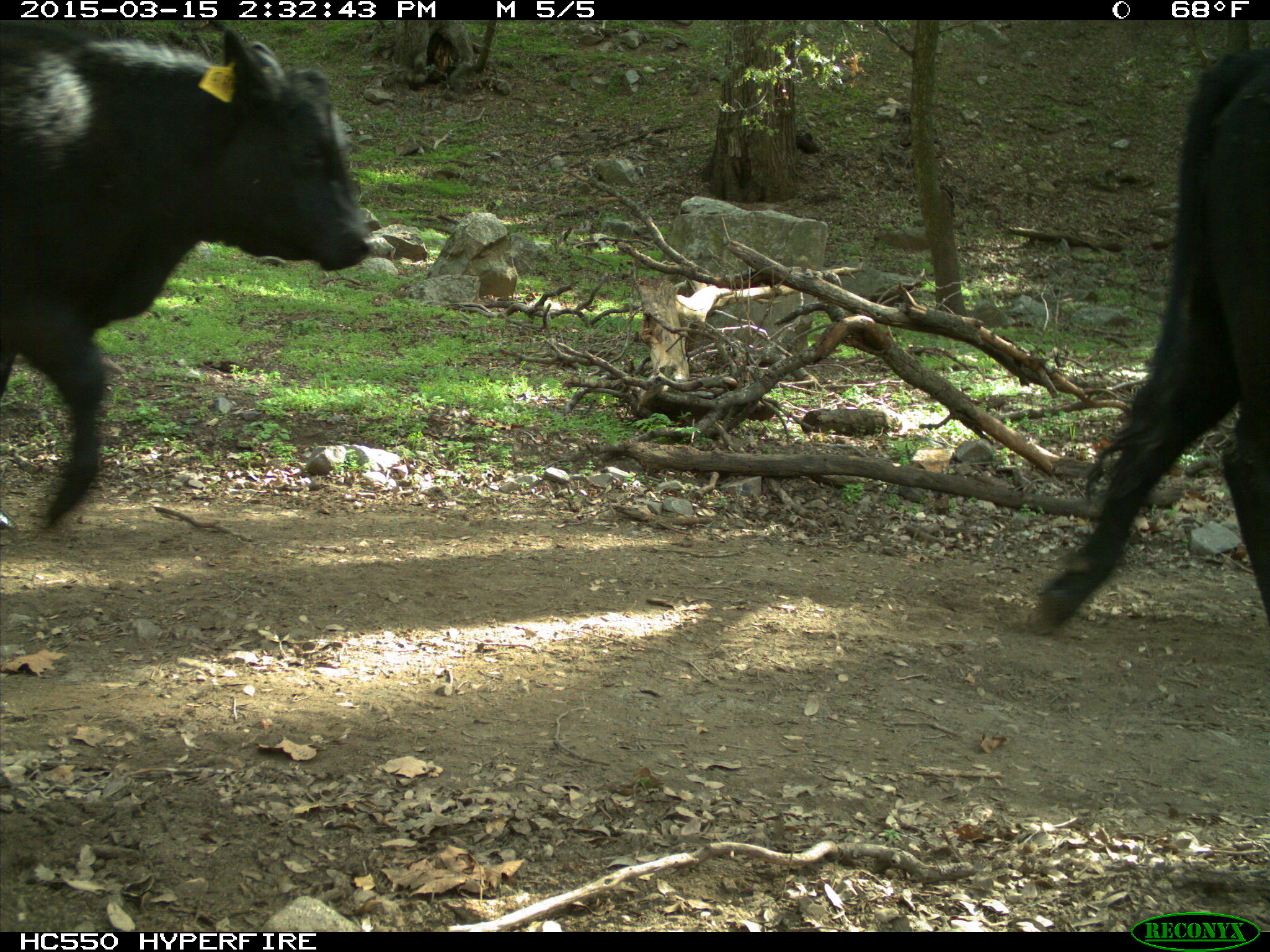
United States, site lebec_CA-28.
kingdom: Animalia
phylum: Chordata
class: Mammalia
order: Artiodactyla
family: Bovidae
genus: Bos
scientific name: Bos taurus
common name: domestic cow